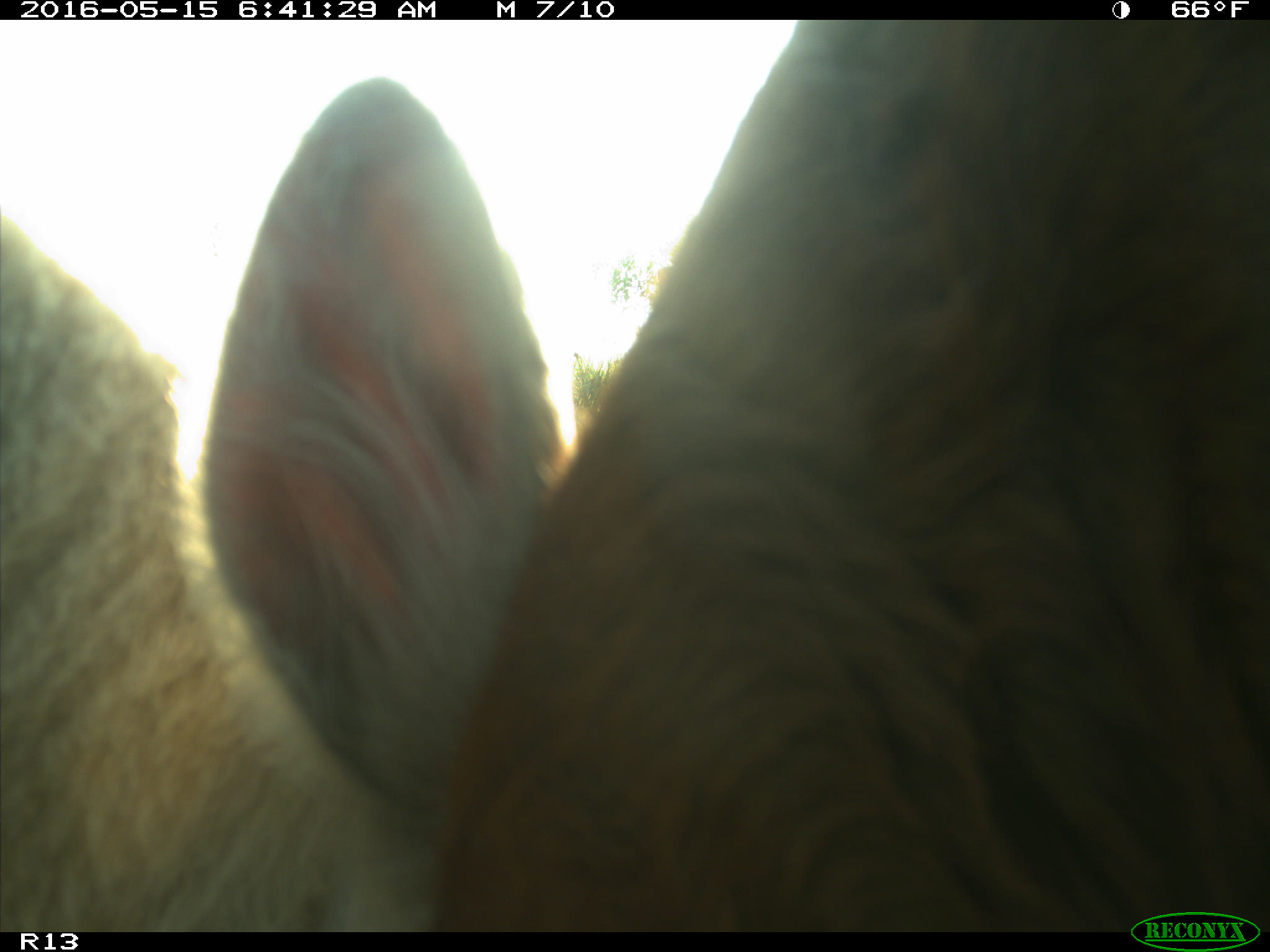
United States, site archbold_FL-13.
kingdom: Animalia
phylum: Chordata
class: Mammalia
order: Artiodactyla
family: Bovidae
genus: Bos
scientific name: Bos taurus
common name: domestic cow